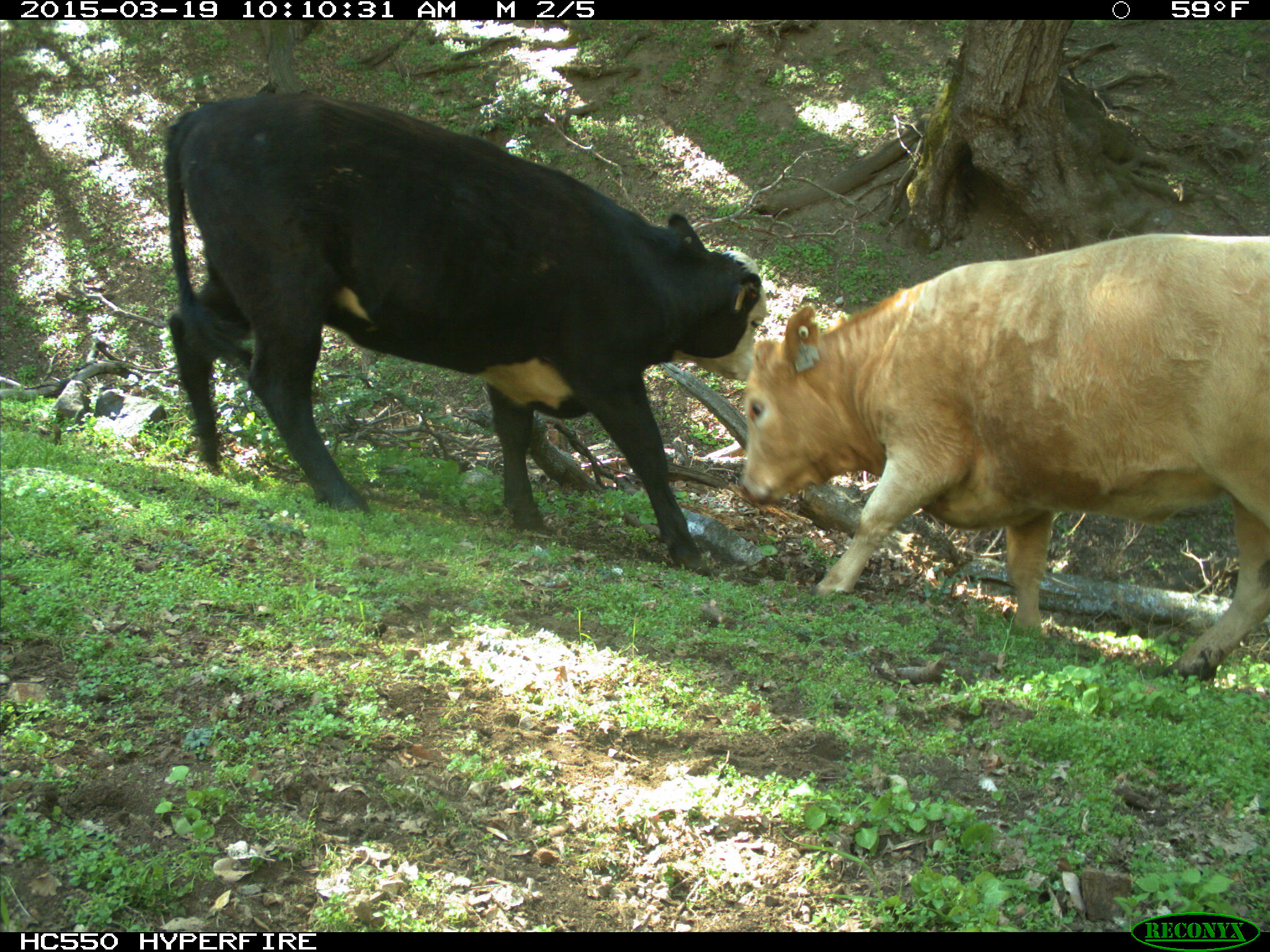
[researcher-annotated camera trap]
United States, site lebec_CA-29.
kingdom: Animalia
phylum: Chordata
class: Mammalia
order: Artiodactyla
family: Bovidae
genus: Bos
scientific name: Bos taurus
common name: domestic cow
Bos taurus (domestic cow).